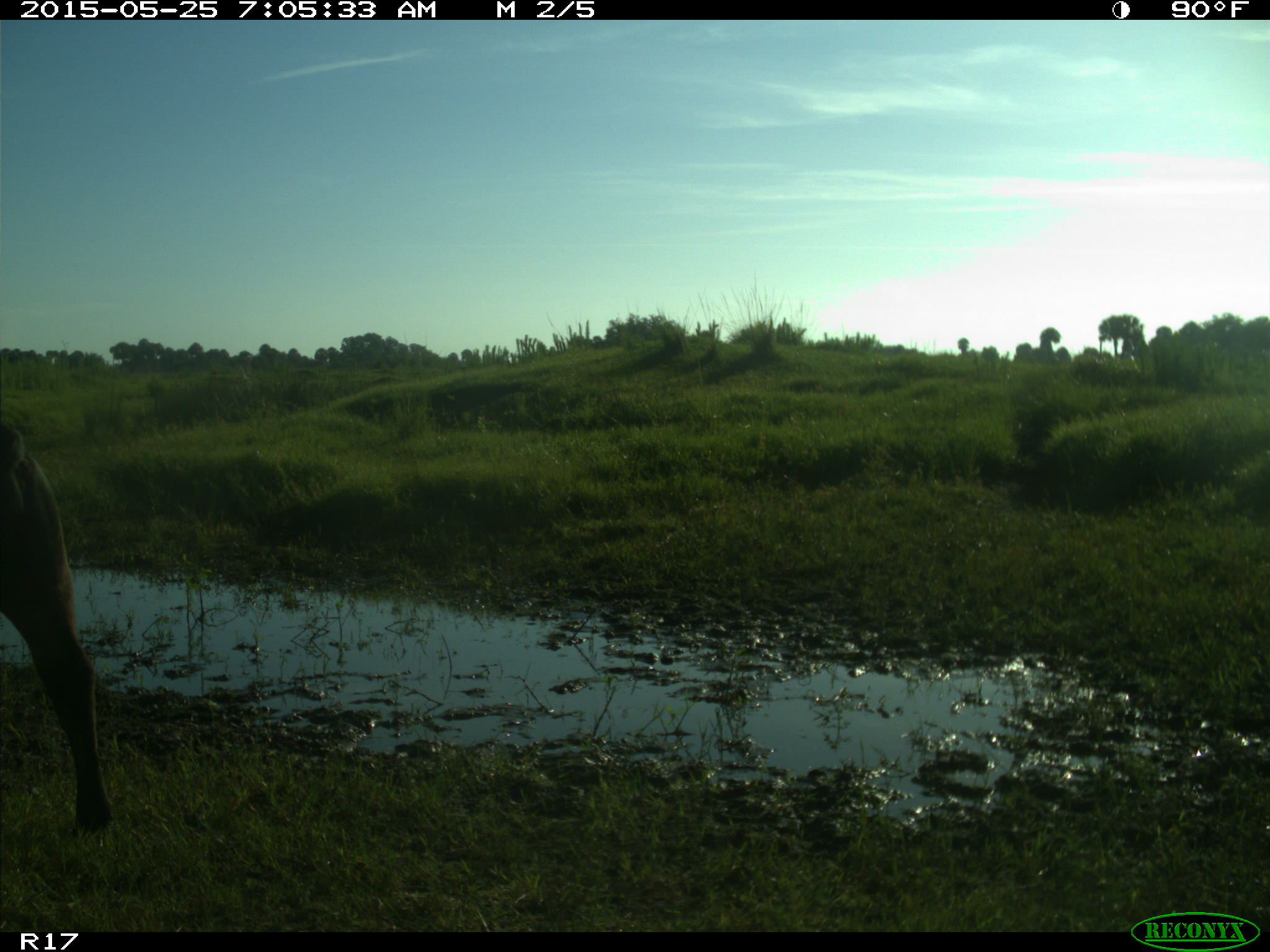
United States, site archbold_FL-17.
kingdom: Animalia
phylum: Chordata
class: Mammalia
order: Artiodactyla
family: Bovidae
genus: Bos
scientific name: Bos taurus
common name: domestic cow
Bos taurus (domestic cow).